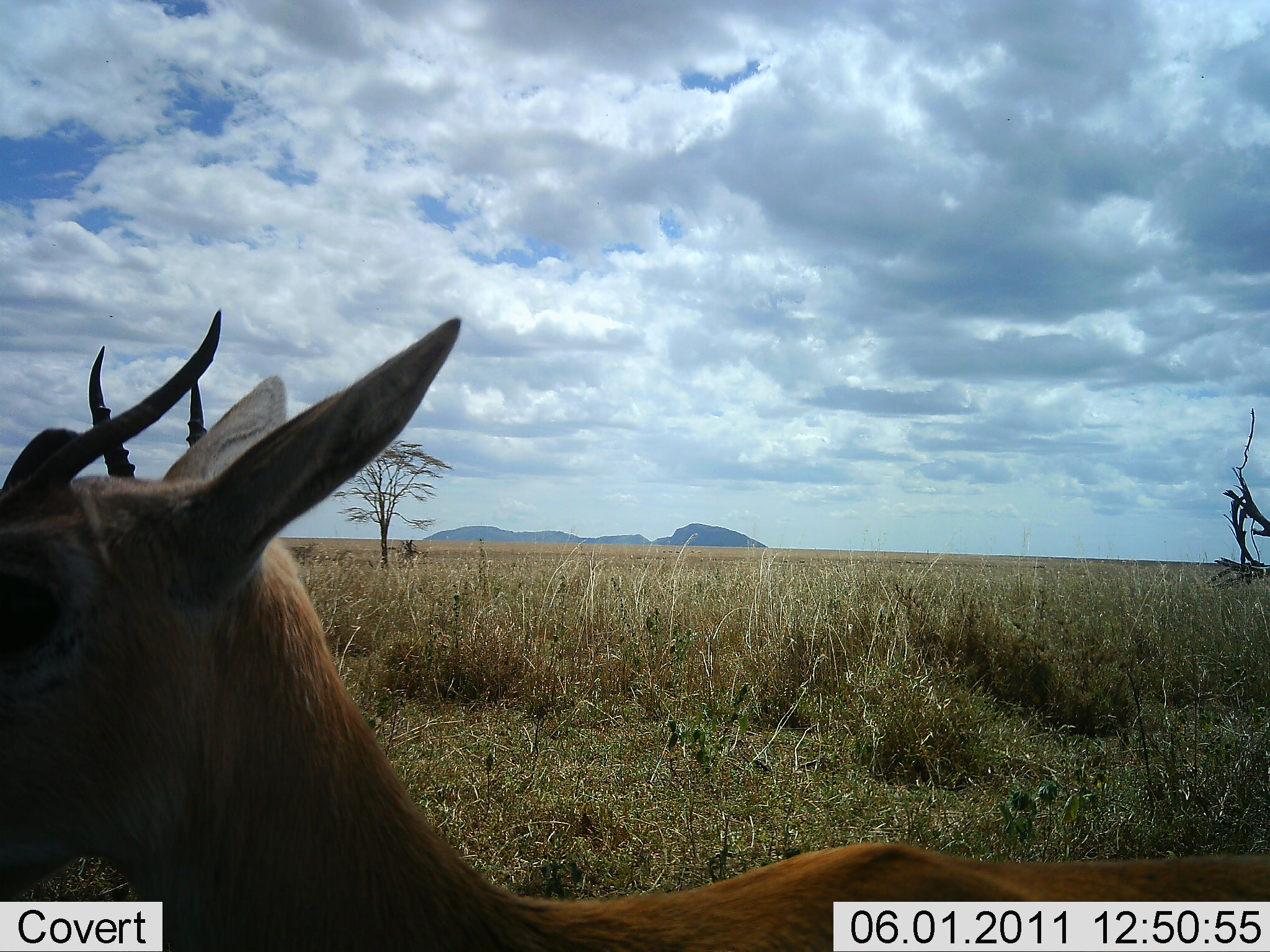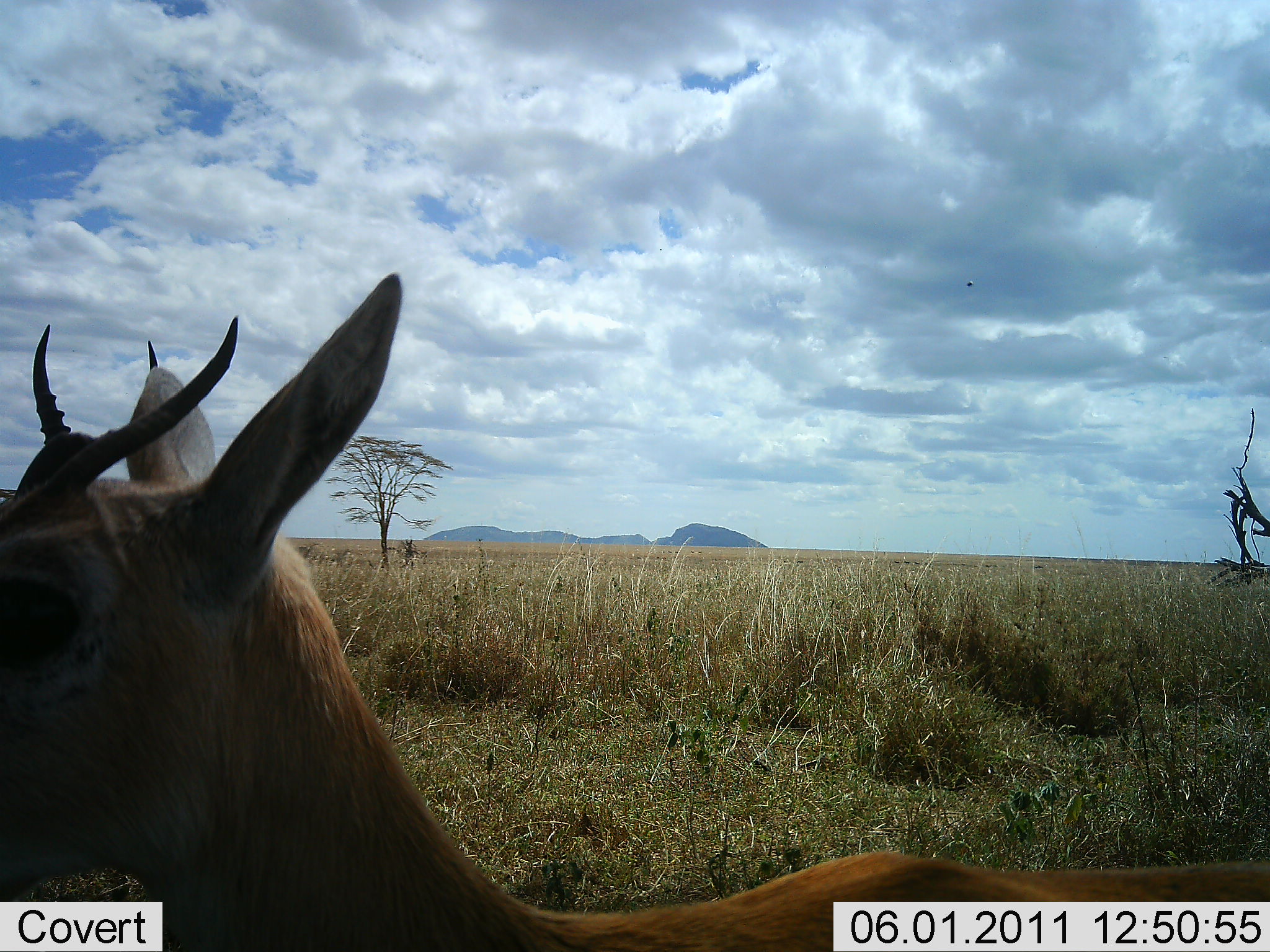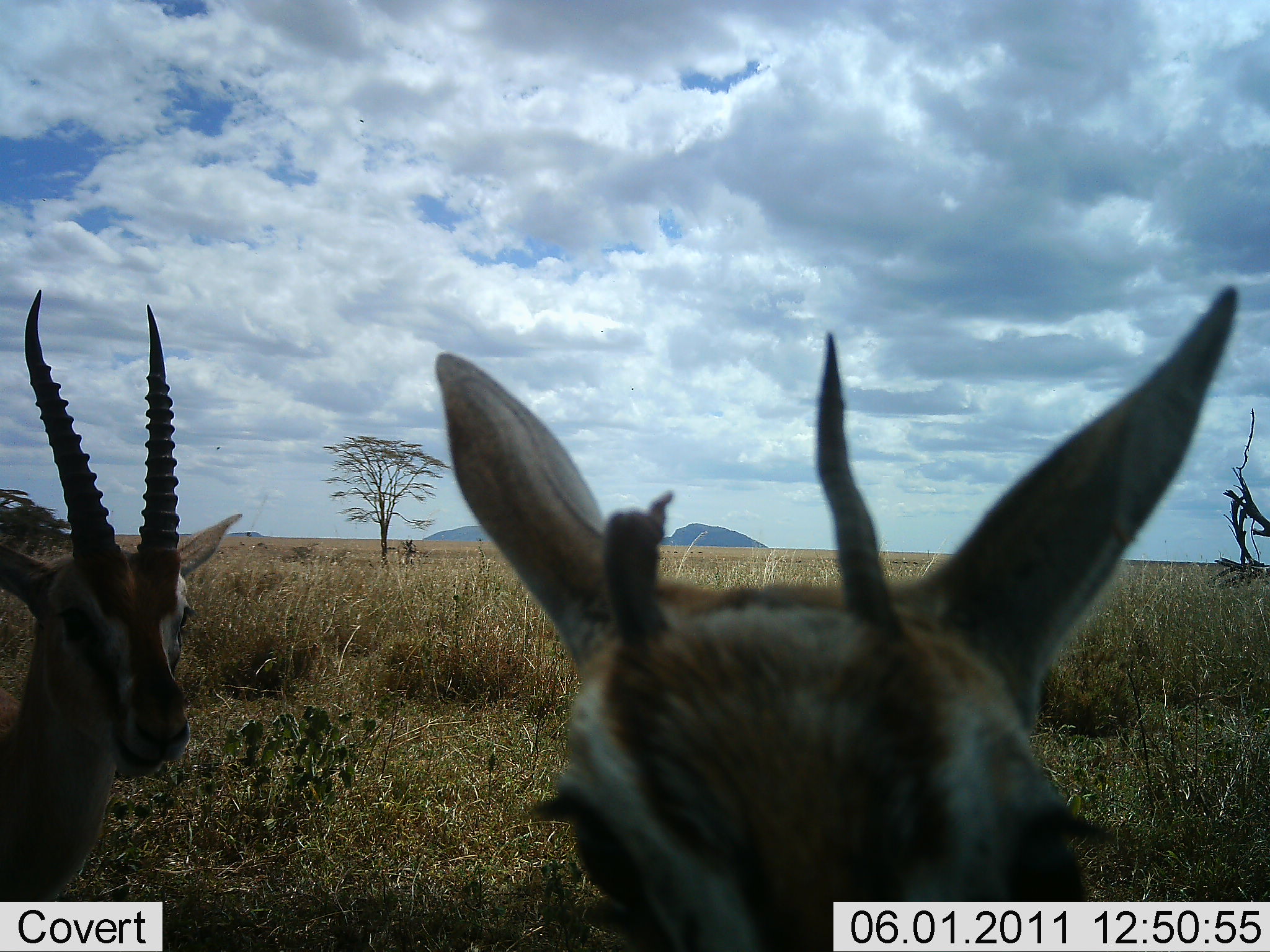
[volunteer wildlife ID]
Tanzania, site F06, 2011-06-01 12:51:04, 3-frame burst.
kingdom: Animalia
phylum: Chordata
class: Mammalia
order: Artiodactyla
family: Bovidae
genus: Eudorcas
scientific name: Eudorcas thomsonii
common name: thomson's gazelle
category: gazellethomsons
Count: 2.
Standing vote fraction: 82%.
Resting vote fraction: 0%.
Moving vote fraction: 18%.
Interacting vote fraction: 27%.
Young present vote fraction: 18%.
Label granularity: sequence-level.